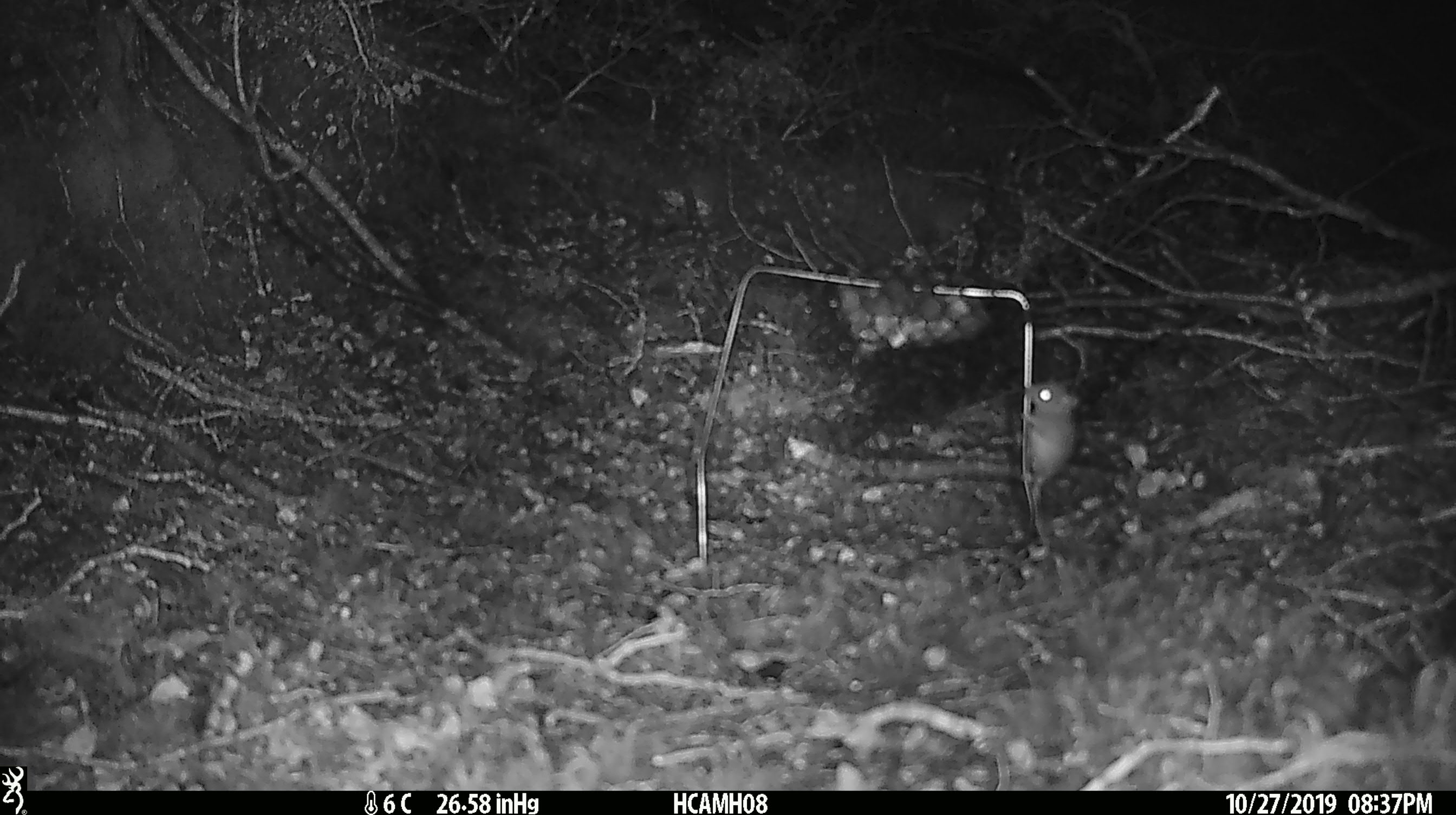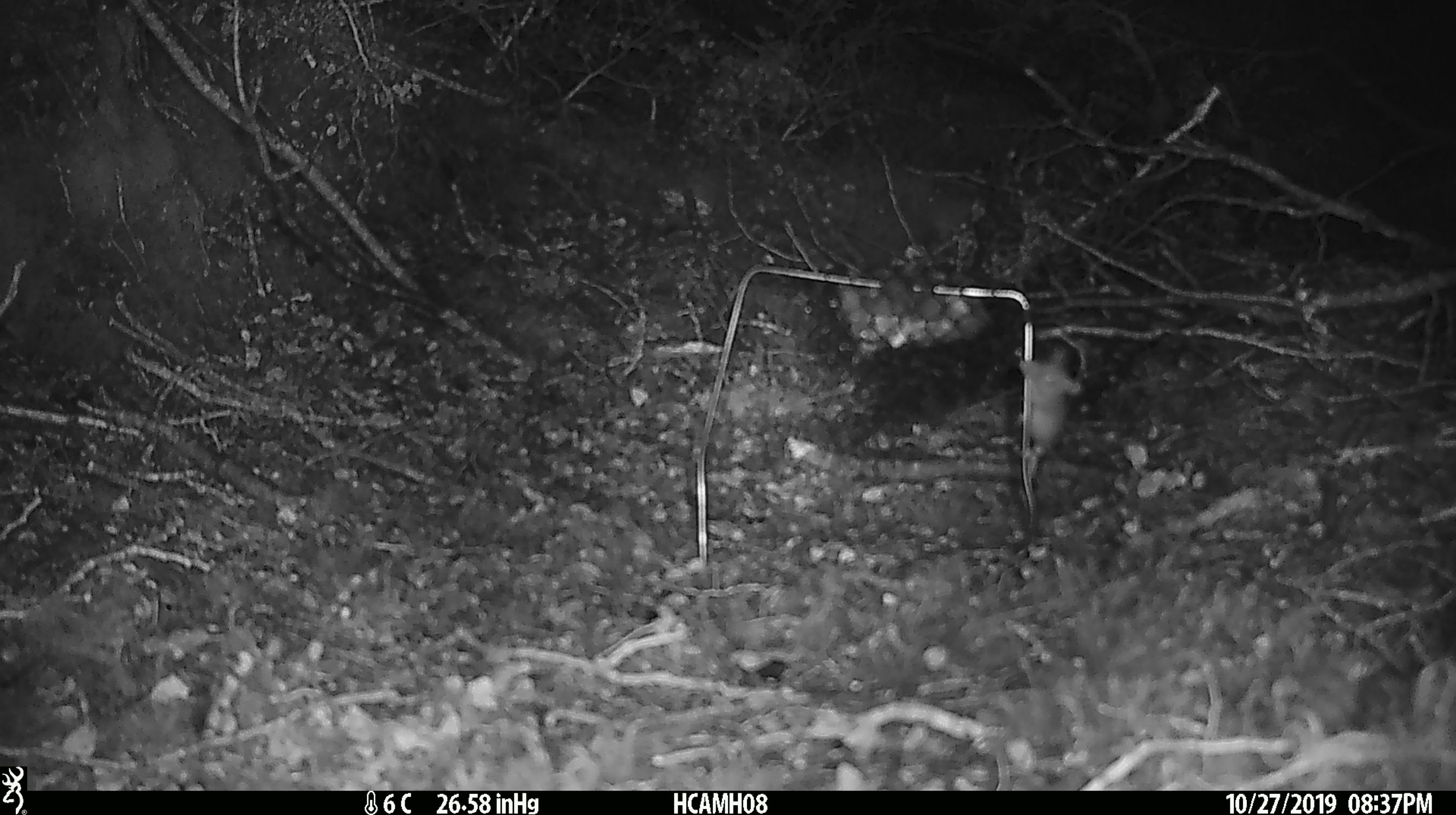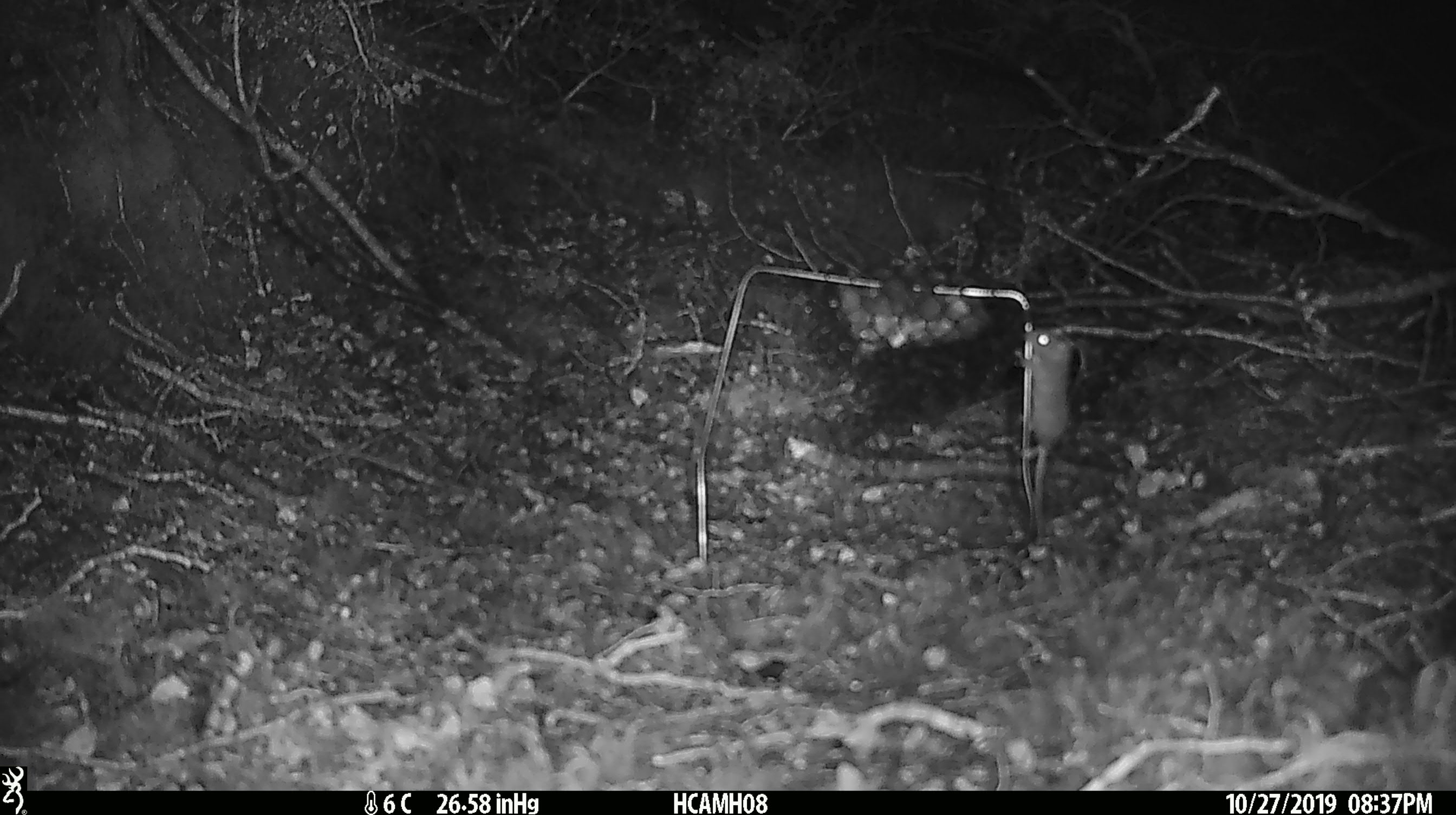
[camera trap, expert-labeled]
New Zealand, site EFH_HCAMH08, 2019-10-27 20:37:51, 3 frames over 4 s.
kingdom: Animalia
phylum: Chordata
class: Mammalia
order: Rodentia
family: Muridae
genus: Mus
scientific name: Mus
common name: mouse